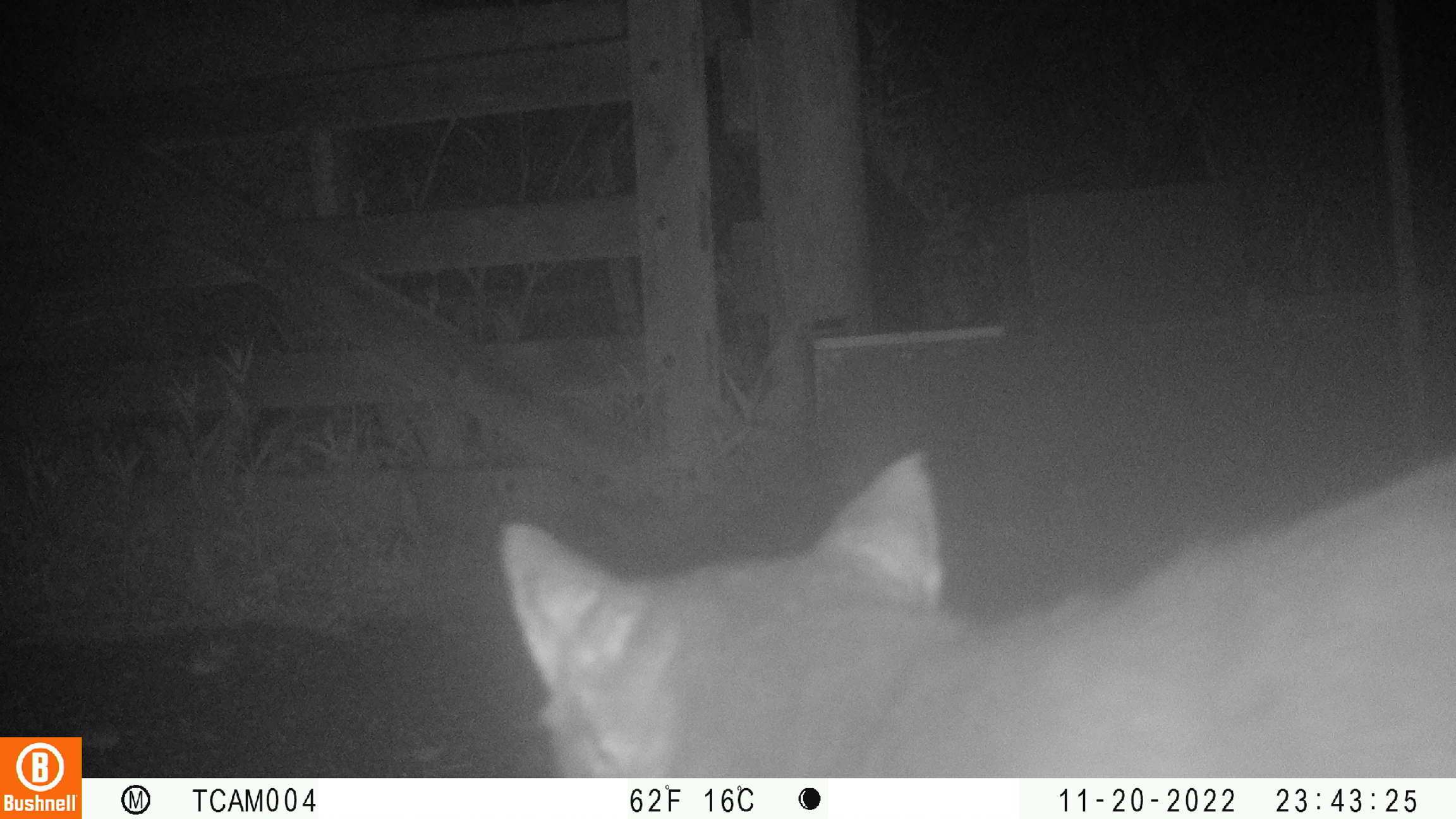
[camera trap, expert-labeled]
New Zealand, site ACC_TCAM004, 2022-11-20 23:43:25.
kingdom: Animalia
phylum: Chordata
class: Mammalia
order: Carnivora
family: Felidae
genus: Felis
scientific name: Felis catus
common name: domestic cat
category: cat